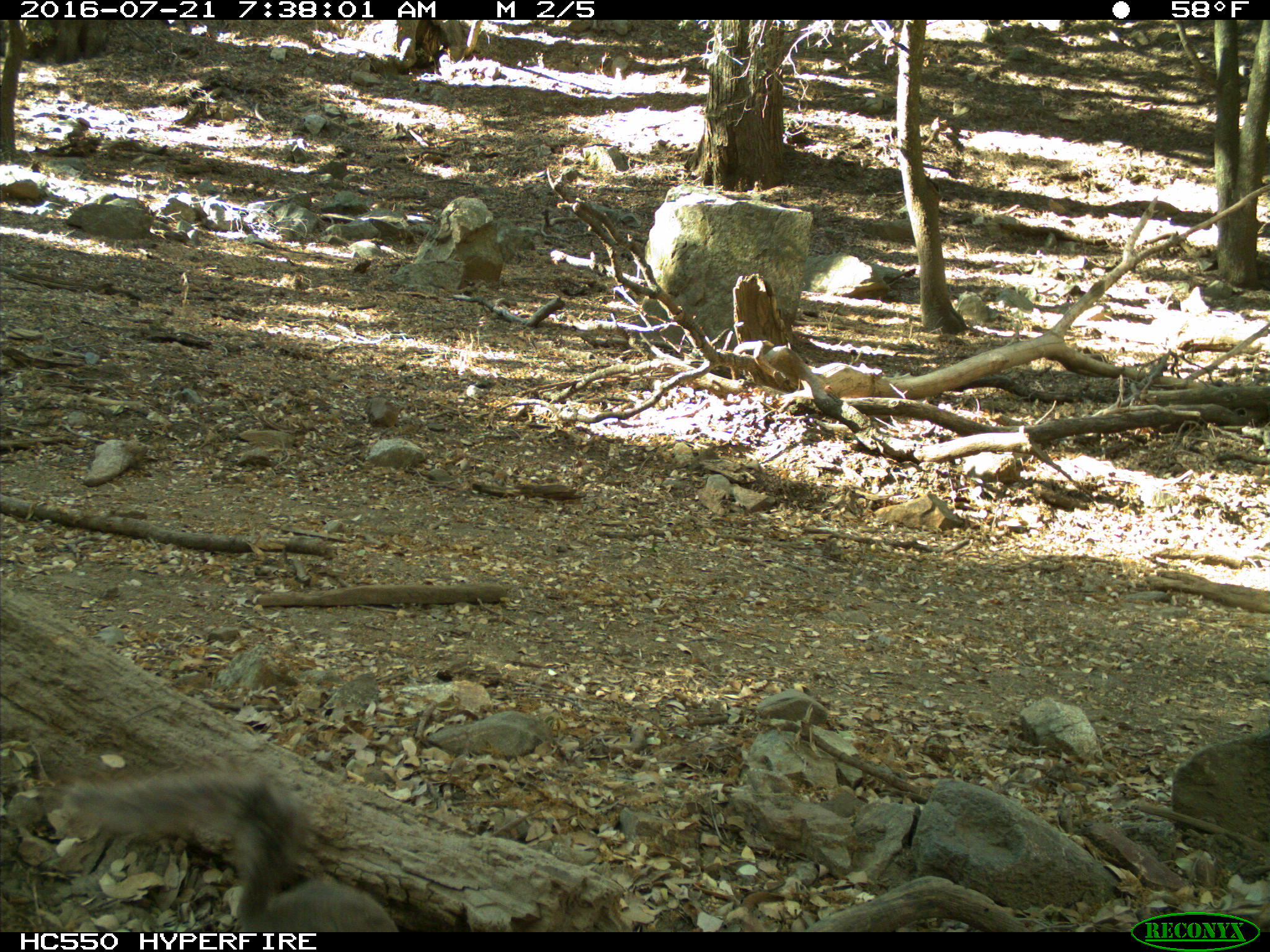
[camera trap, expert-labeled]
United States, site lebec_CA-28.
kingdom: Animalia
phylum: Chordata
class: Mammalia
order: Rodentia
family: Sciuridae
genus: Sciurus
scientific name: Sciurus carolinensis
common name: eastern gray squirrel